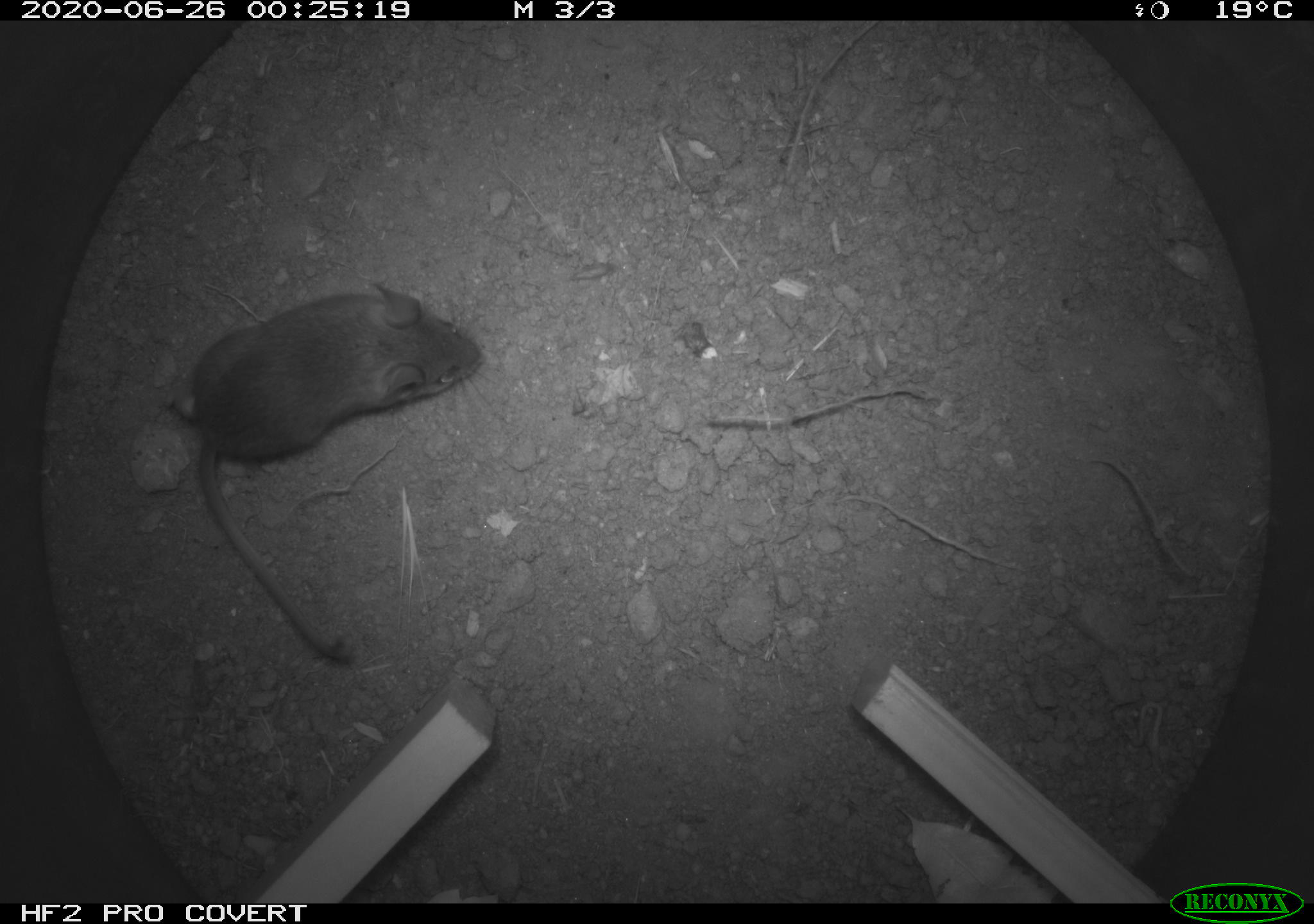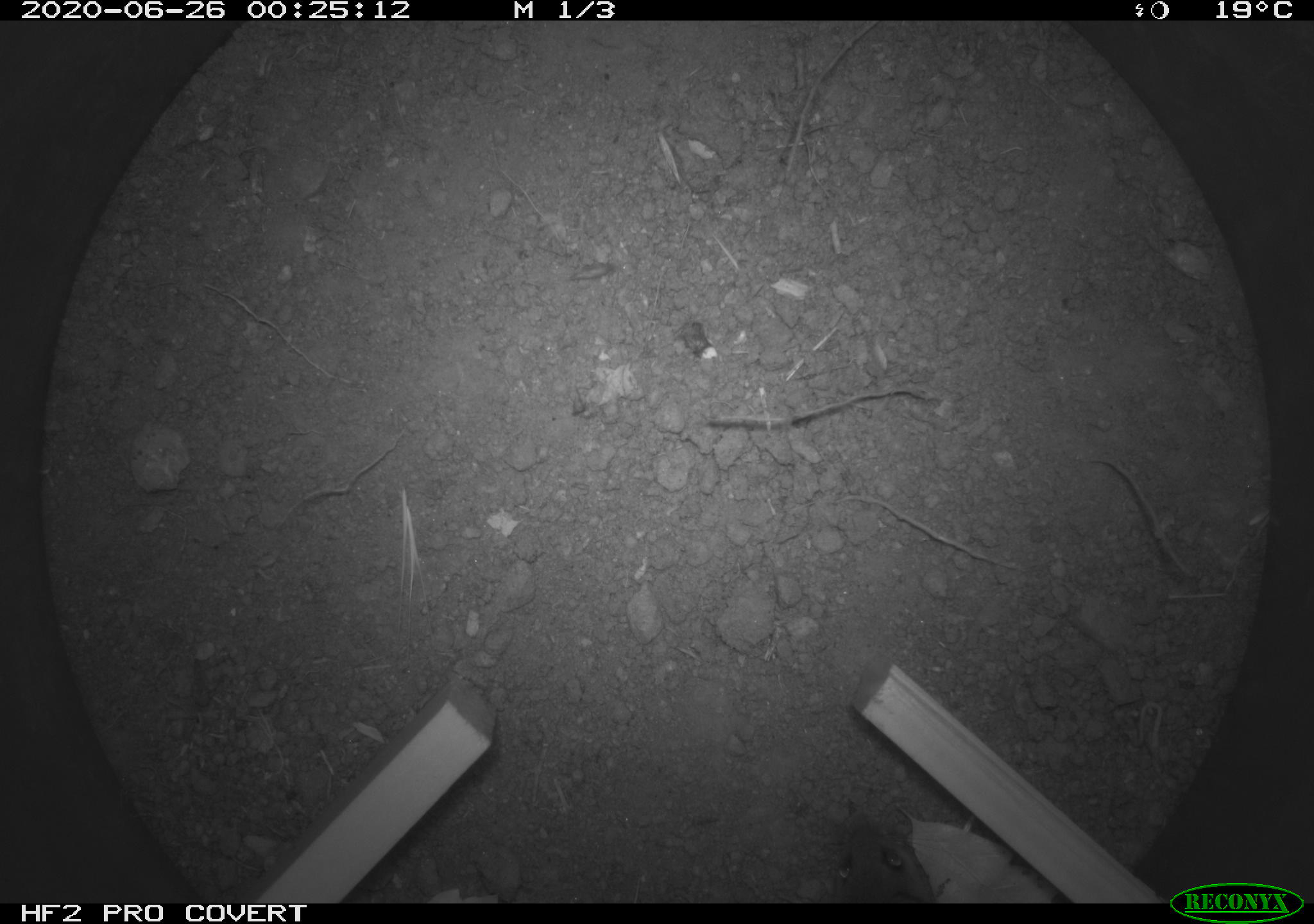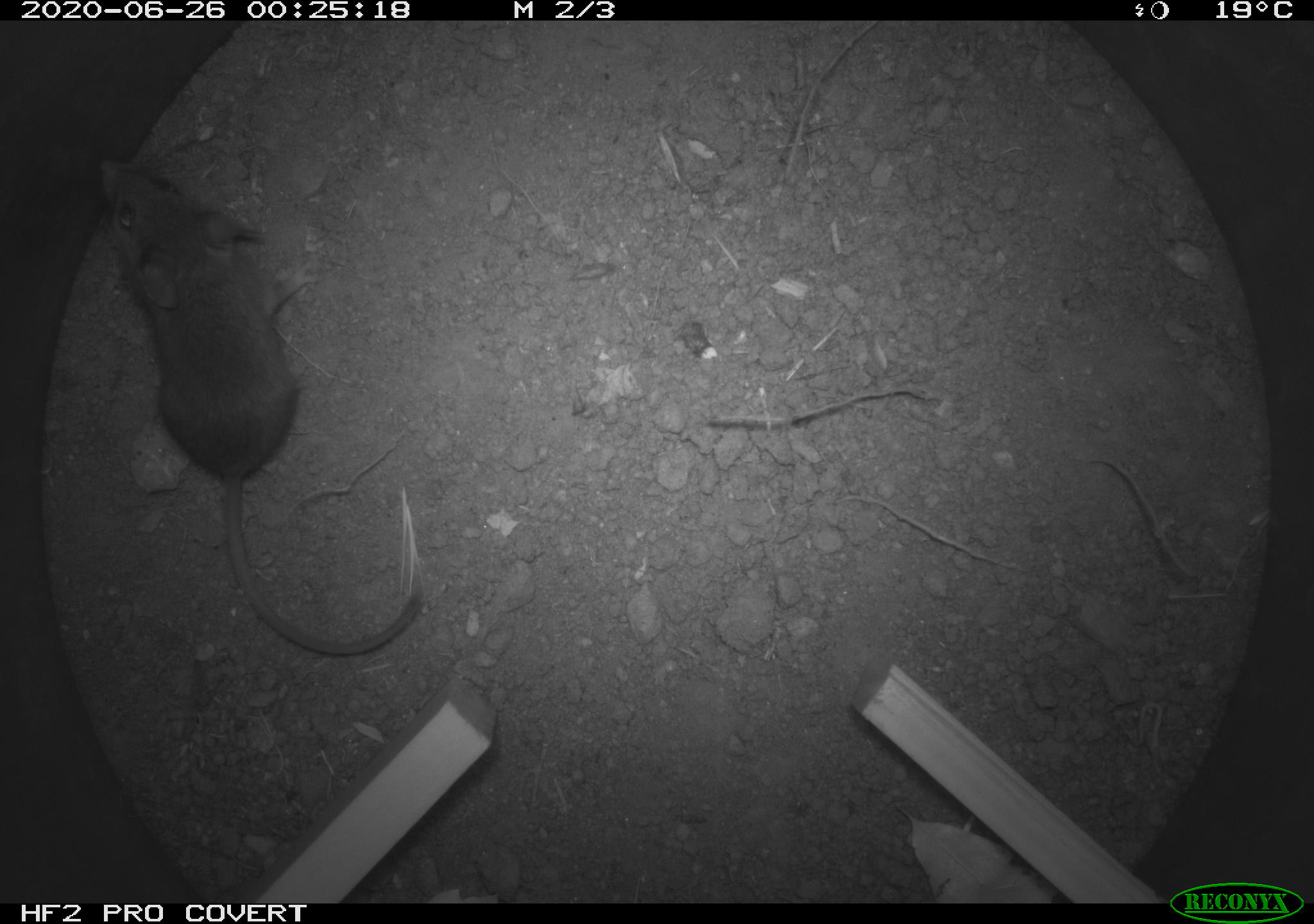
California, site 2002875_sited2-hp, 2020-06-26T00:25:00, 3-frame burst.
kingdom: Animalia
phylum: Chordata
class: Mammalia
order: Rodentia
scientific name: Rodentia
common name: rodent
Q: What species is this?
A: Rodent (Rodentia).